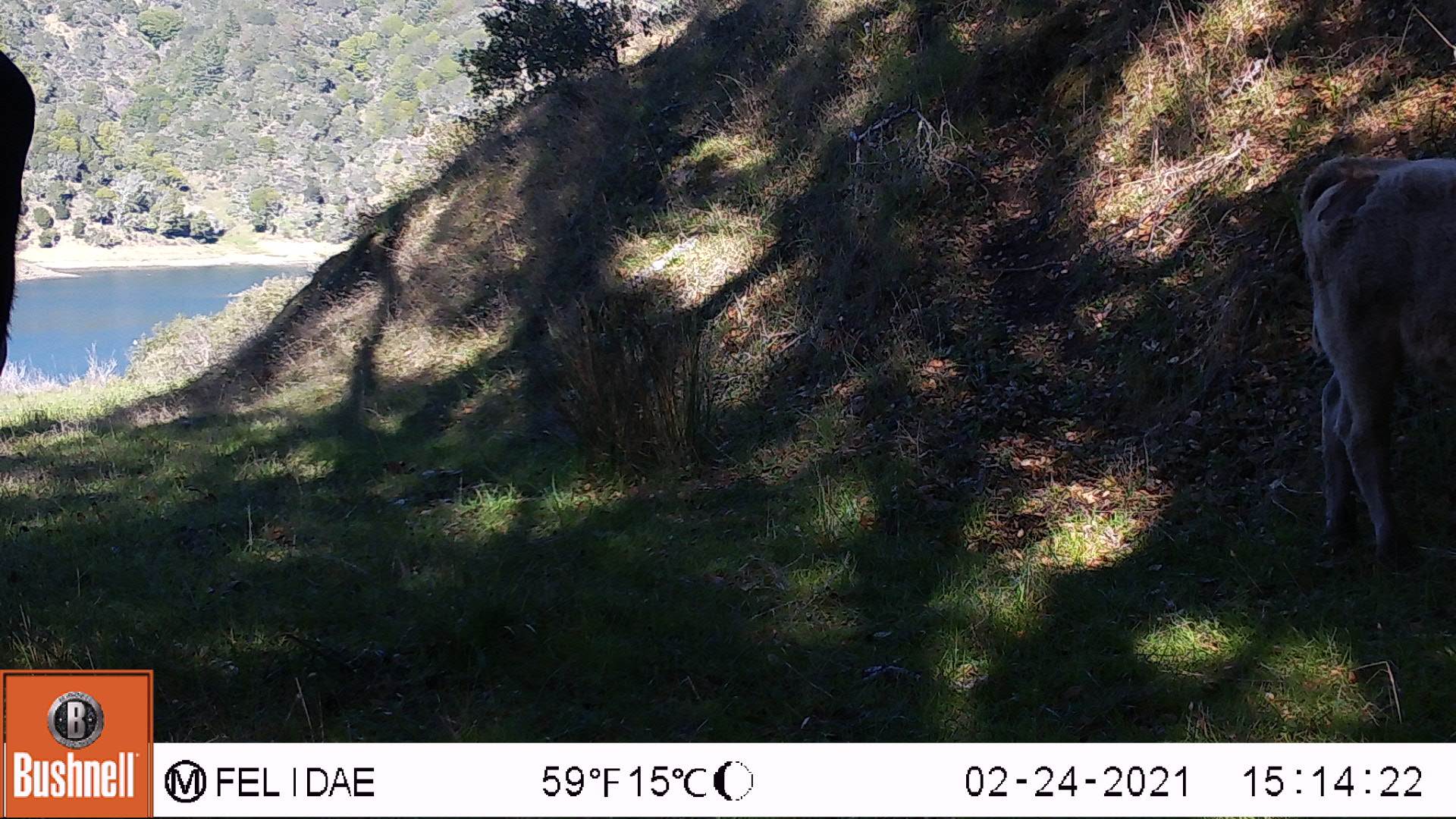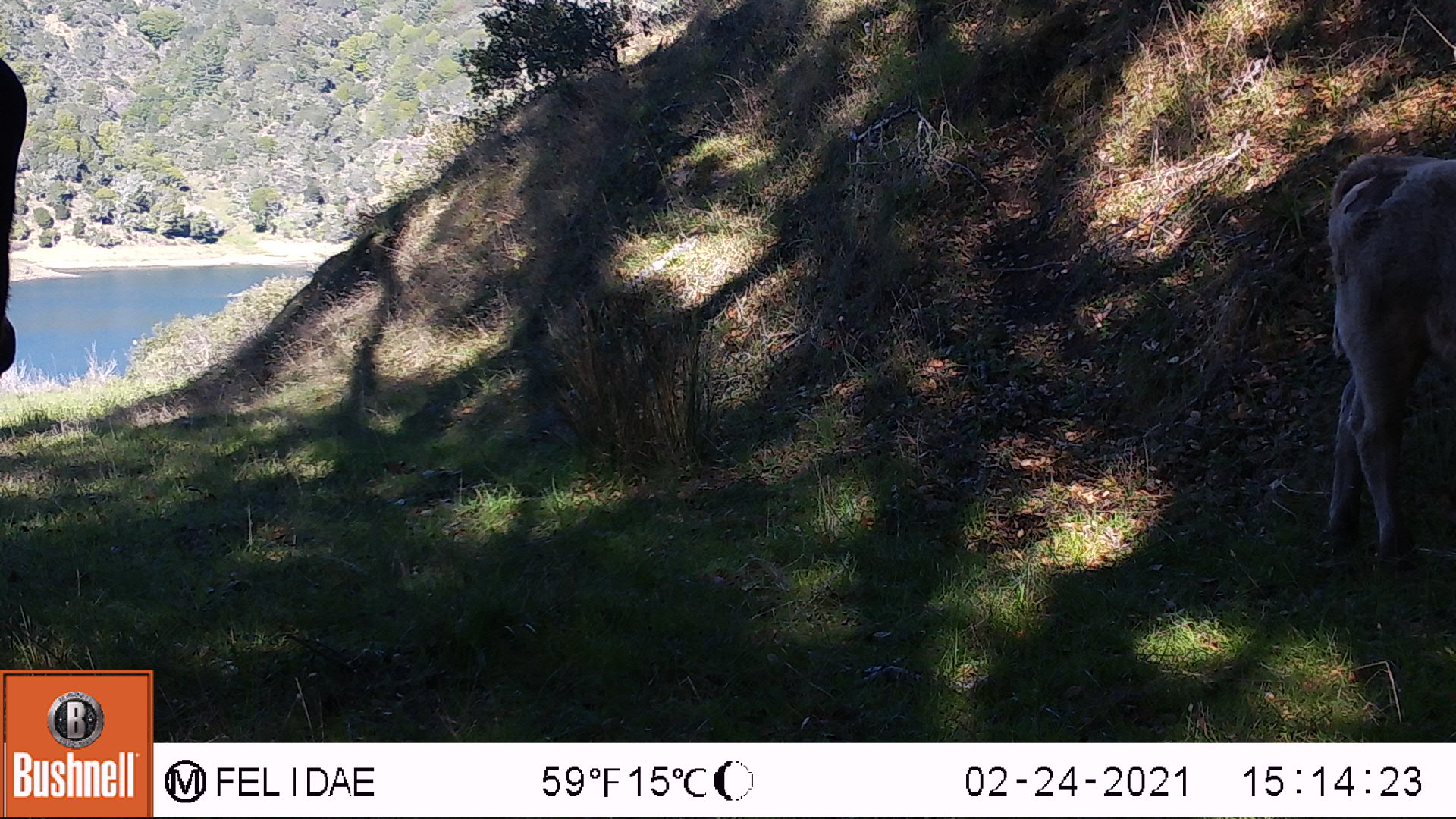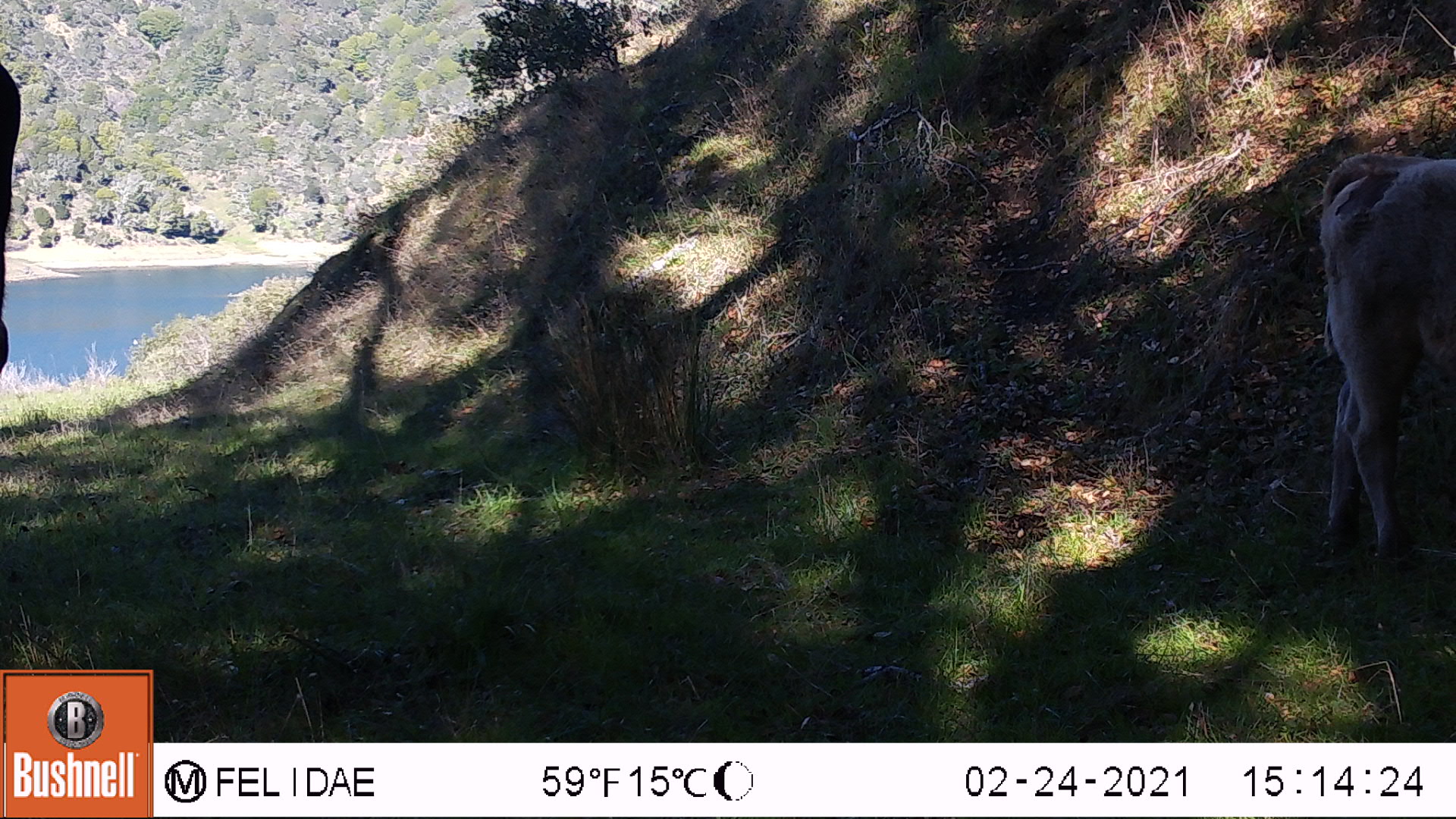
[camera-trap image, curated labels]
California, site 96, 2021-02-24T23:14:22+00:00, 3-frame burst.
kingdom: Animalia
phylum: Chordata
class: Mammalia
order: Artiodactyla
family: Bovidae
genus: Bos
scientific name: Bos taurus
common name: domestic cattle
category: cattle